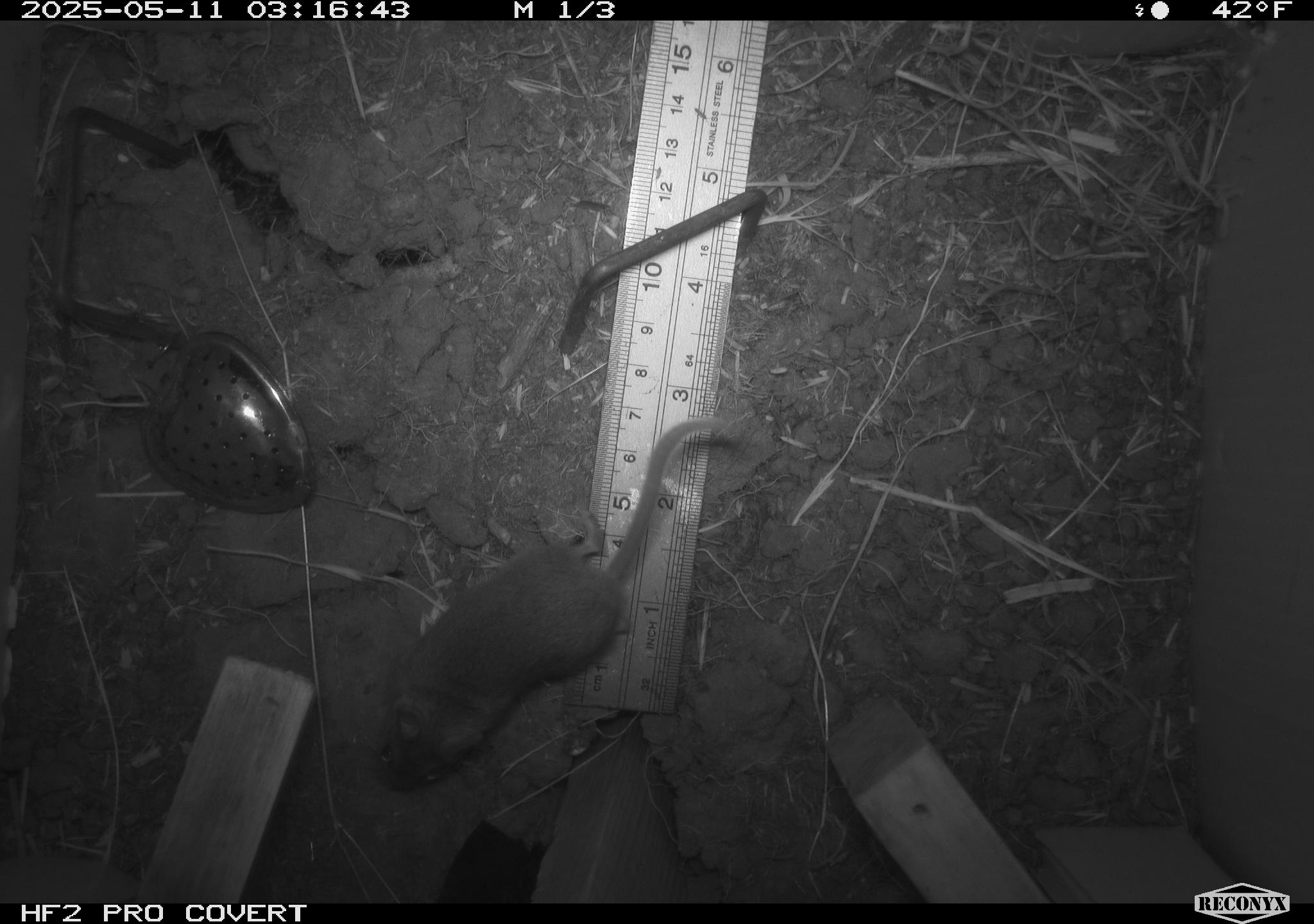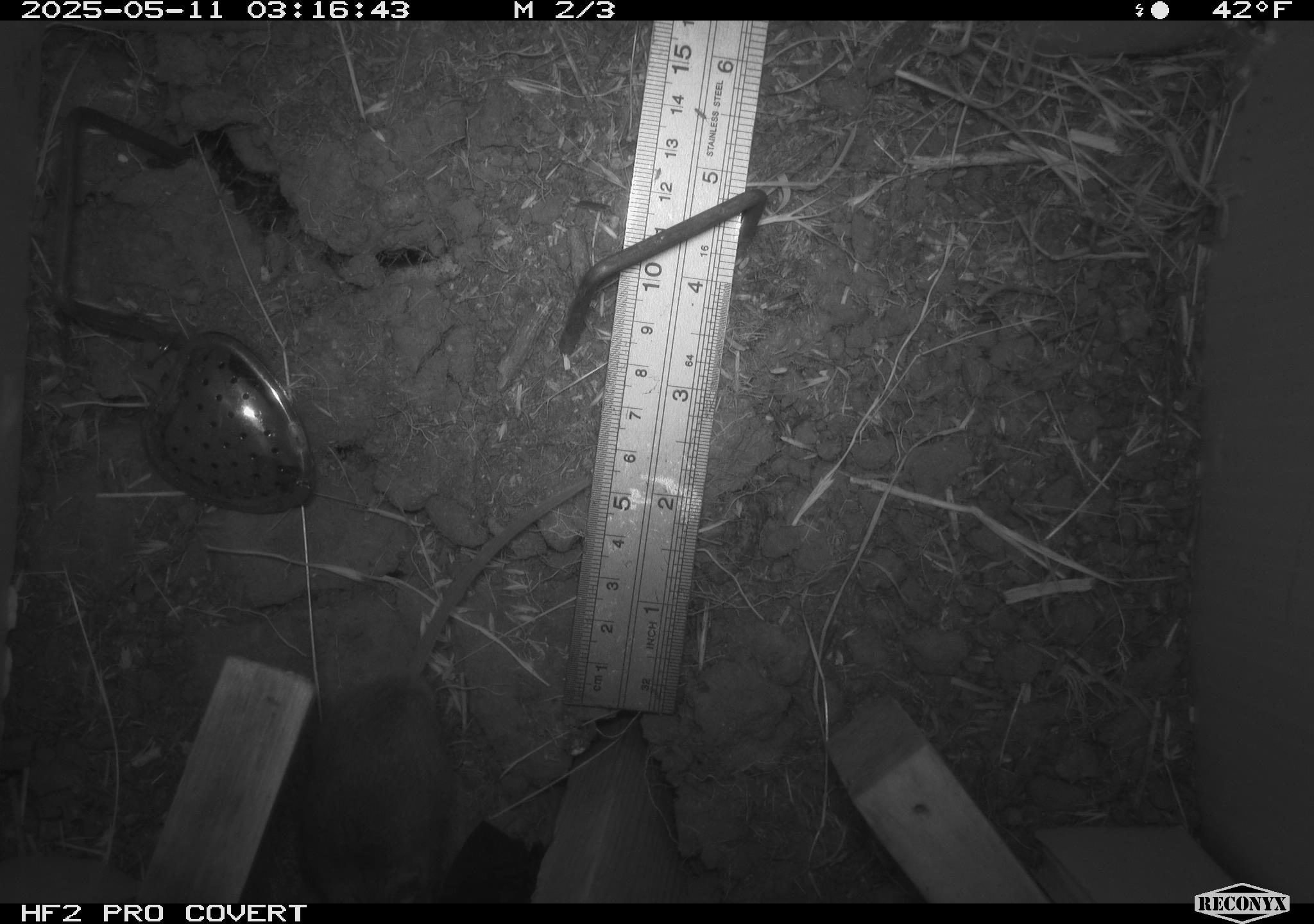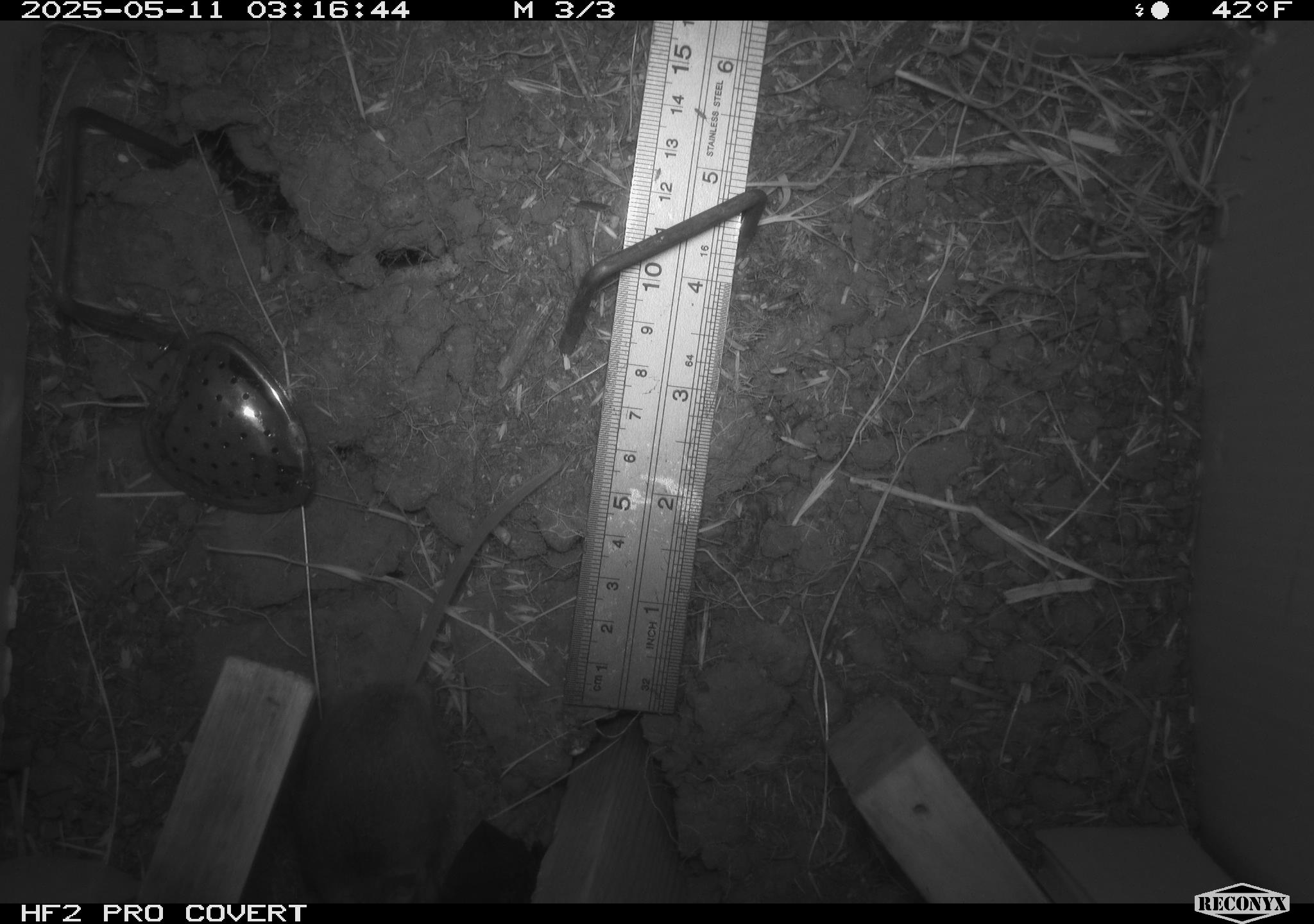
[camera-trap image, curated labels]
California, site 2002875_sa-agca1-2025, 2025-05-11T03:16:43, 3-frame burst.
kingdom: Animalia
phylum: Chordata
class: Mammalia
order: Rodentia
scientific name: Rodentia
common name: rodent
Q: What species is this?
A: Rodent (Rodentia).